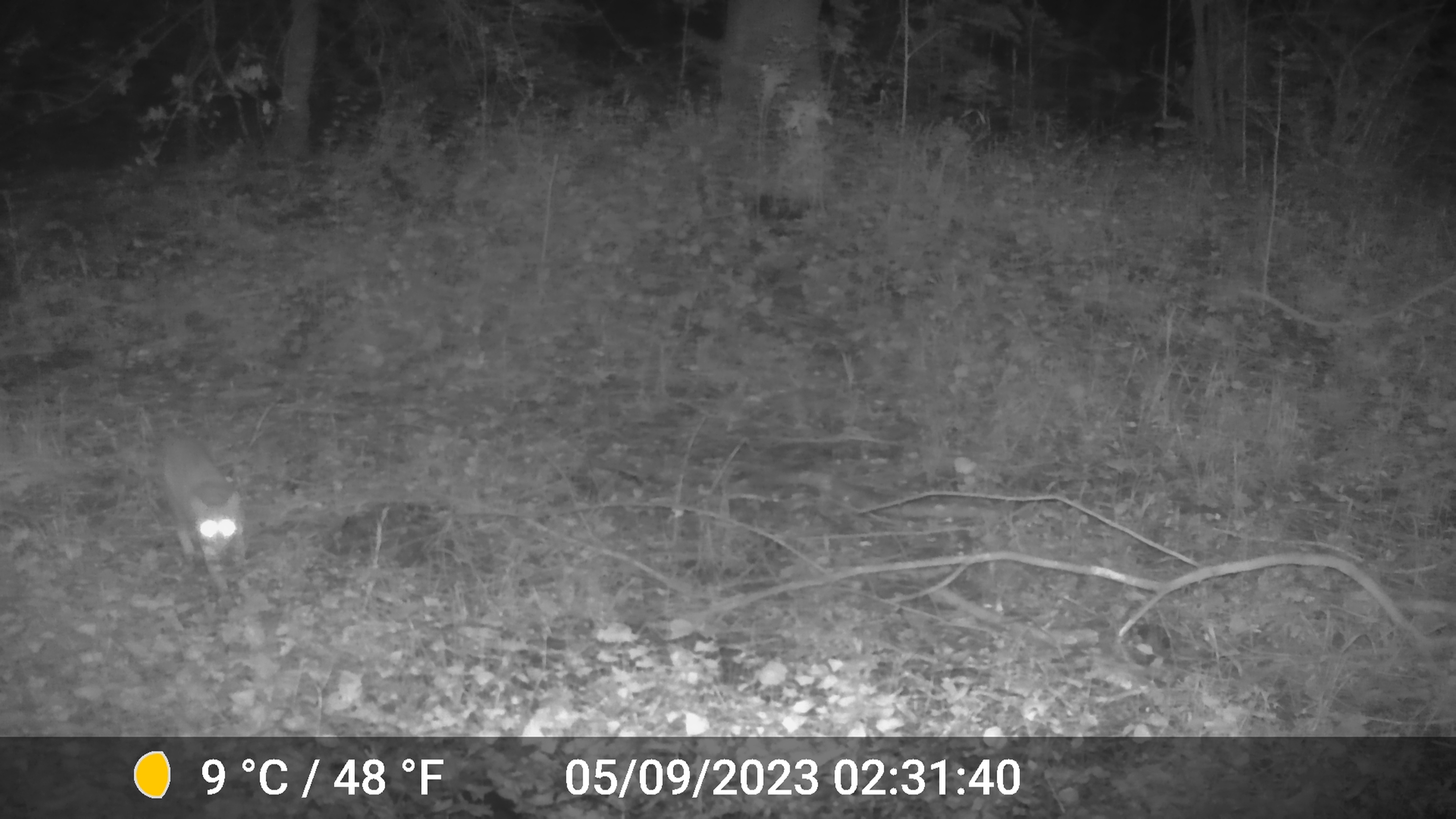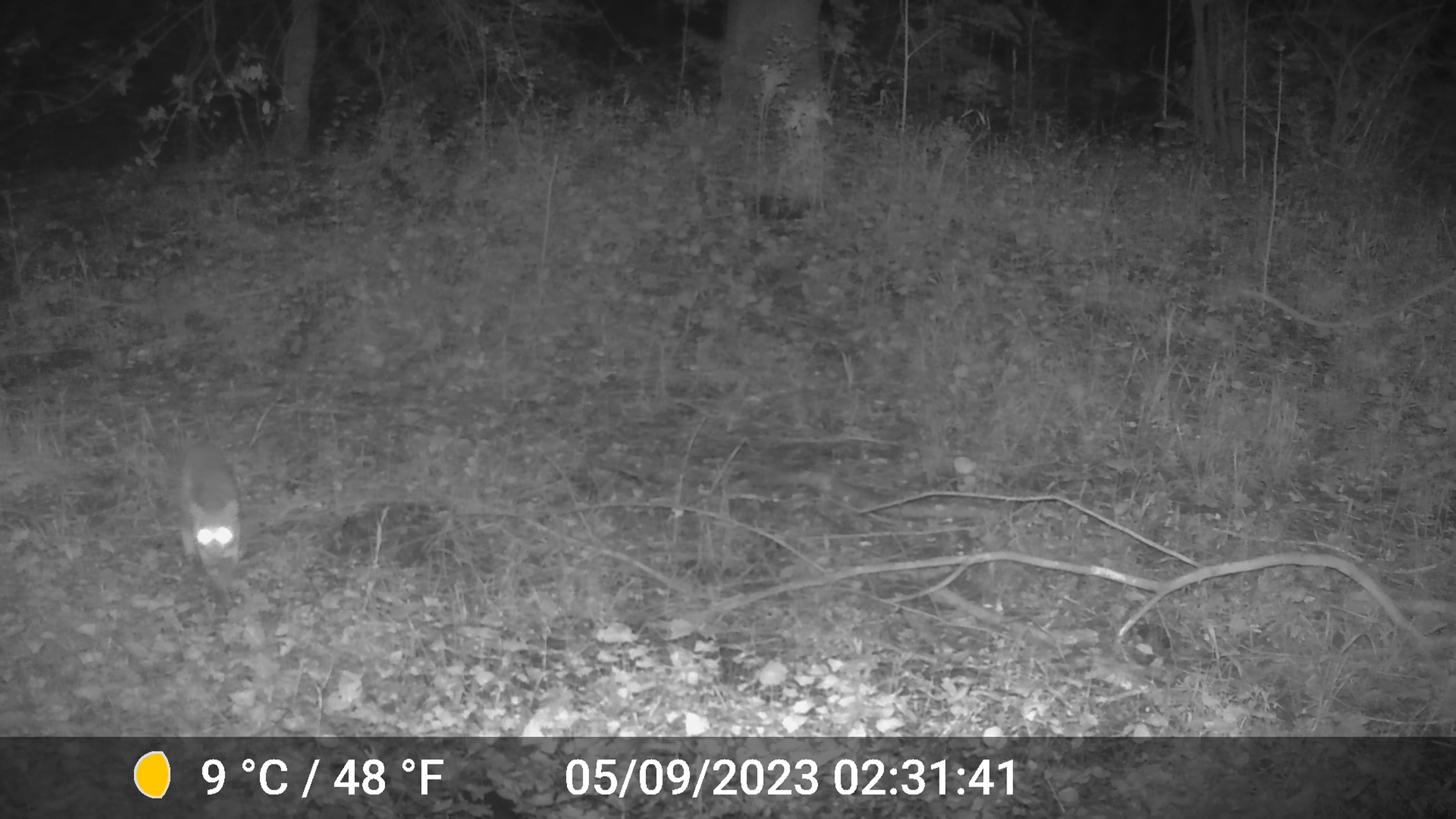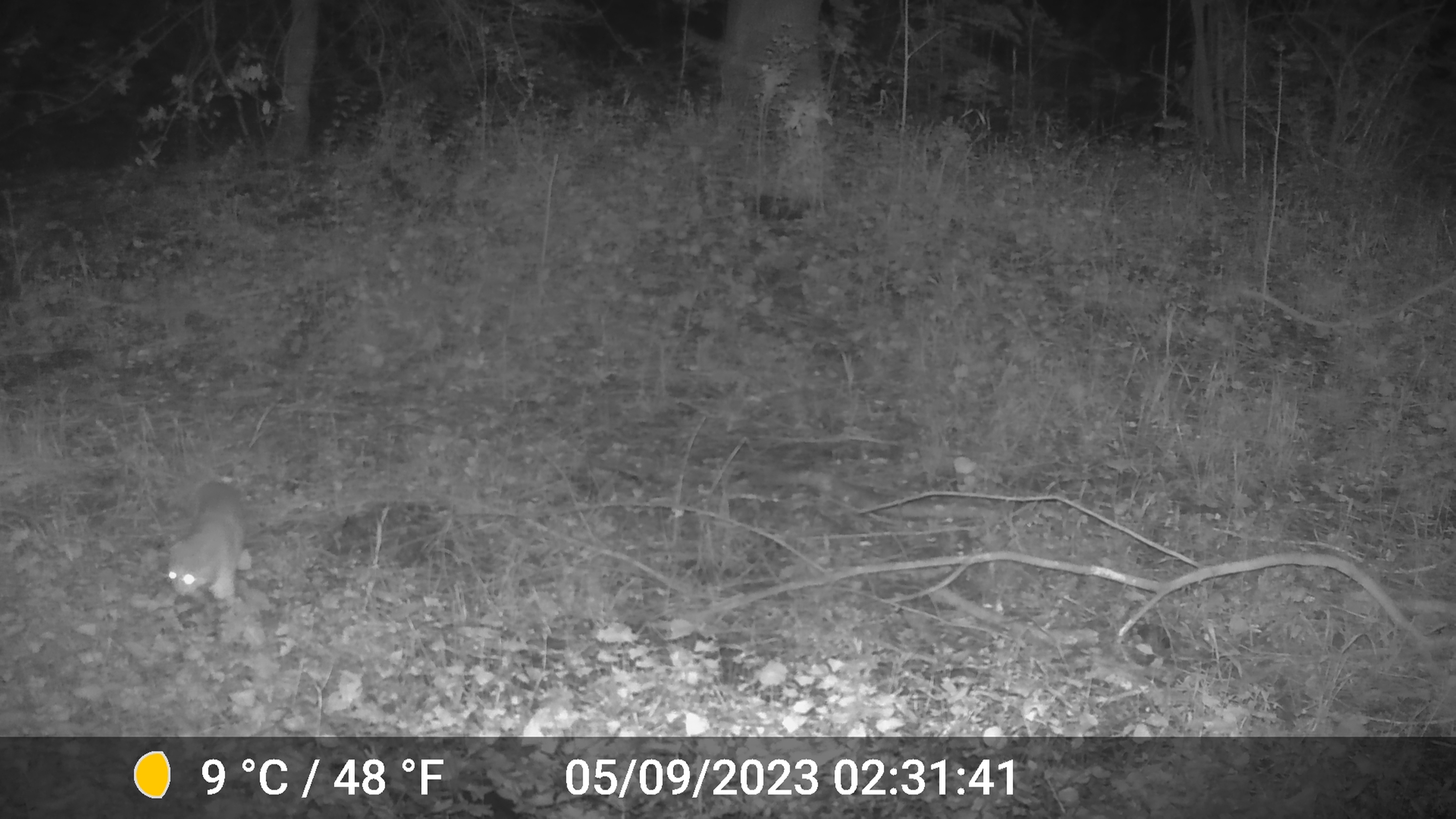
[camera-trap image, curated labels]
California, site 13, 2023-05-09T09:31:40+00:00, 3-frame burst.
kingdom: Animalia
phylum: Chordata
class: Mammalia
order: Carnivora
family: Felidae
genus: Lynx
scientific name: Lynx rufus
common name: bobcat